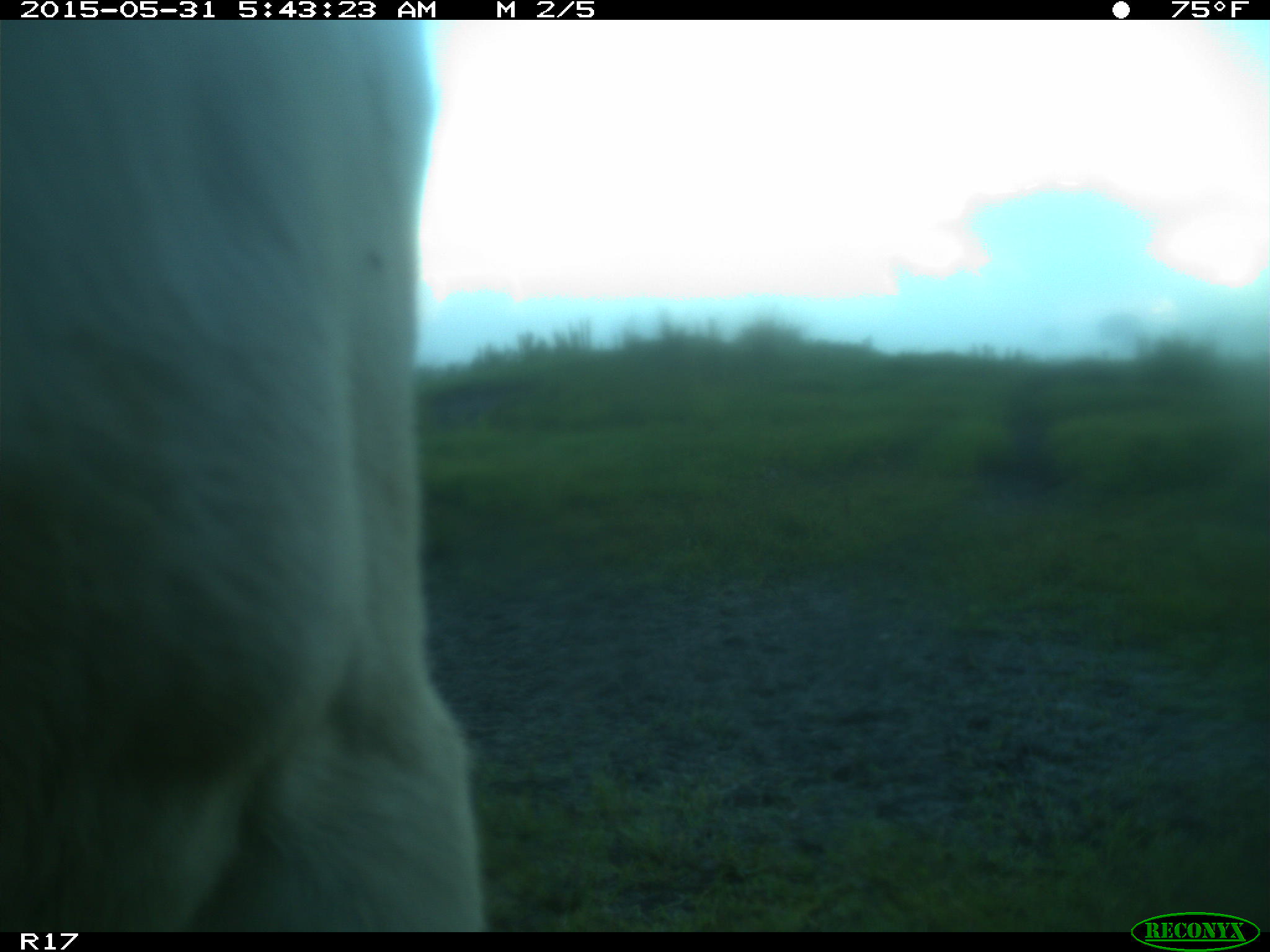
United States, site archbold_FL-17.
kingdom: Animalia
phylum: Chordata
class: Mammalia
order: Artiodactyla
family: Bovidae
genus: Bos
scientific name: Bos taurus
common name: domestic cow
Bos taurus (domestic cow).